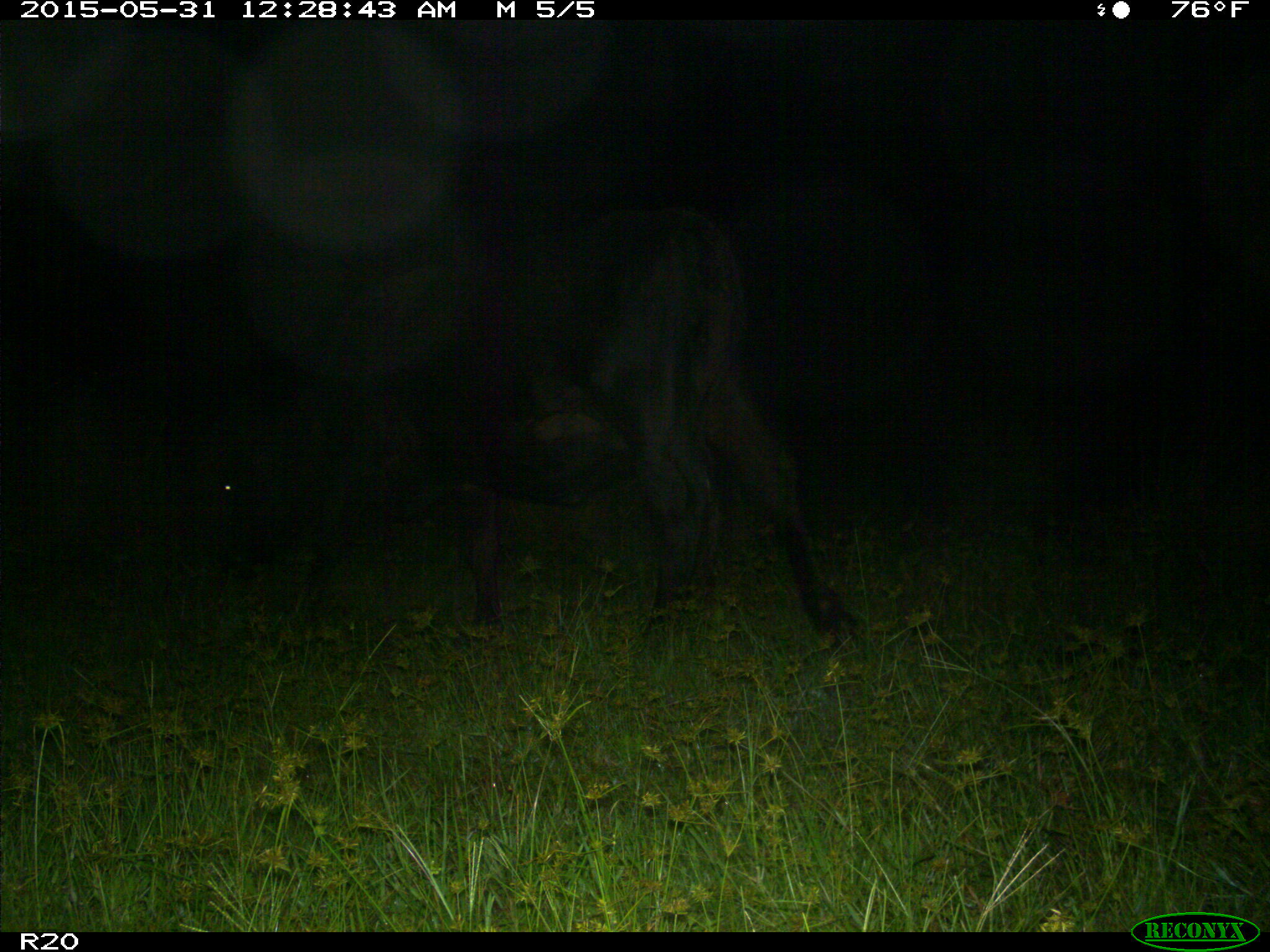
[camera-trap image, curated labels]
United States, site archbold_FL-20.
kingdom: Animalia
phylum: Chordata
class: Mammalia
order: Artiodactyla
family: Bovidae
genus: Bos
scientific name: Bos taurus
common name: domestic cow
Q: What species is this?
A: Bos taurus (domestic cow).